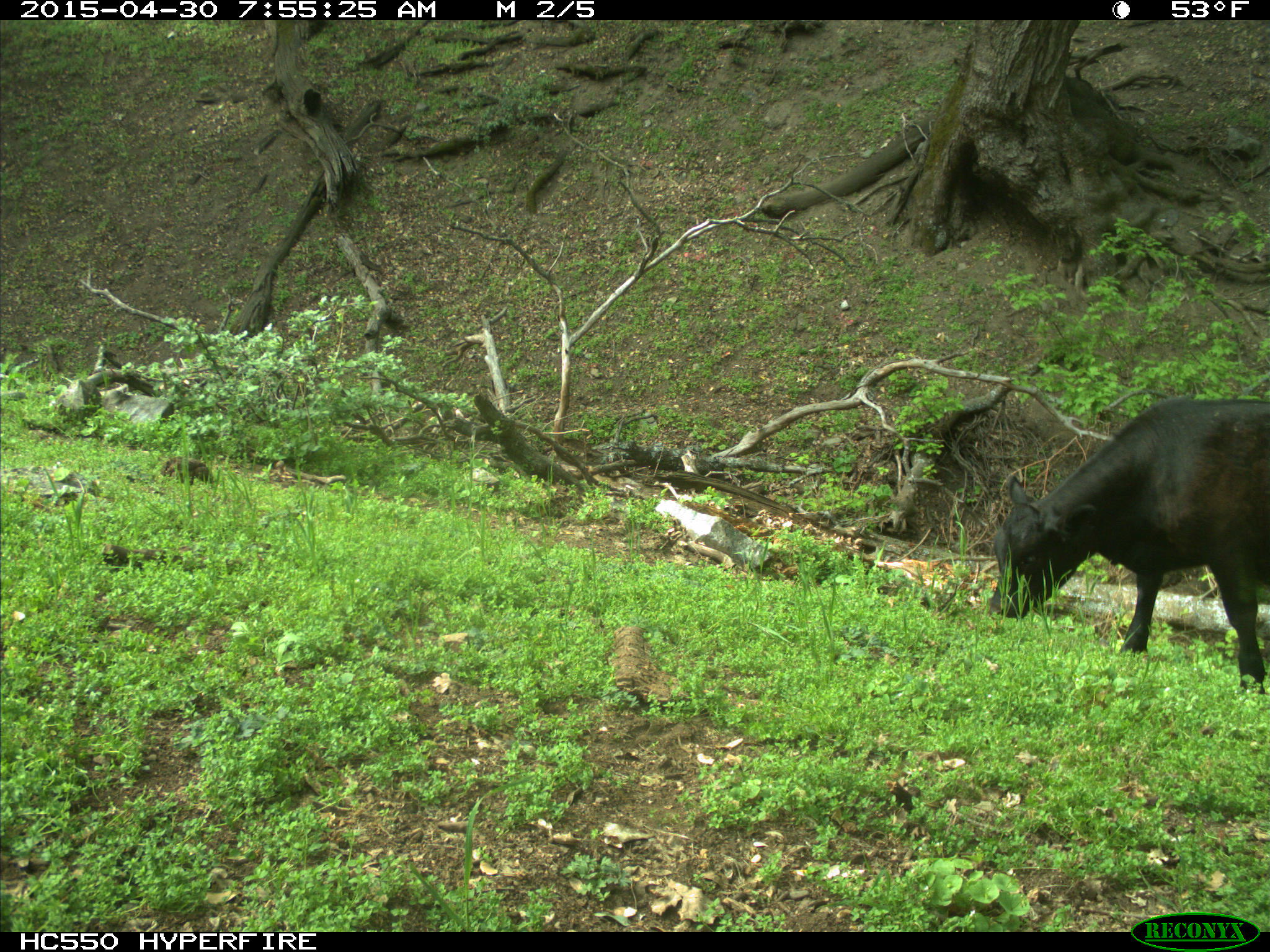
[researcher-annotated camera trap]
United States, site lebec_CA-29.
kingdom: Animalia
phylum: Chordata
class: Mammalia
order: Artiodactyla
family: Bovidae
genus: Bos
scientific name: Bos taurus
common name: domestic cow